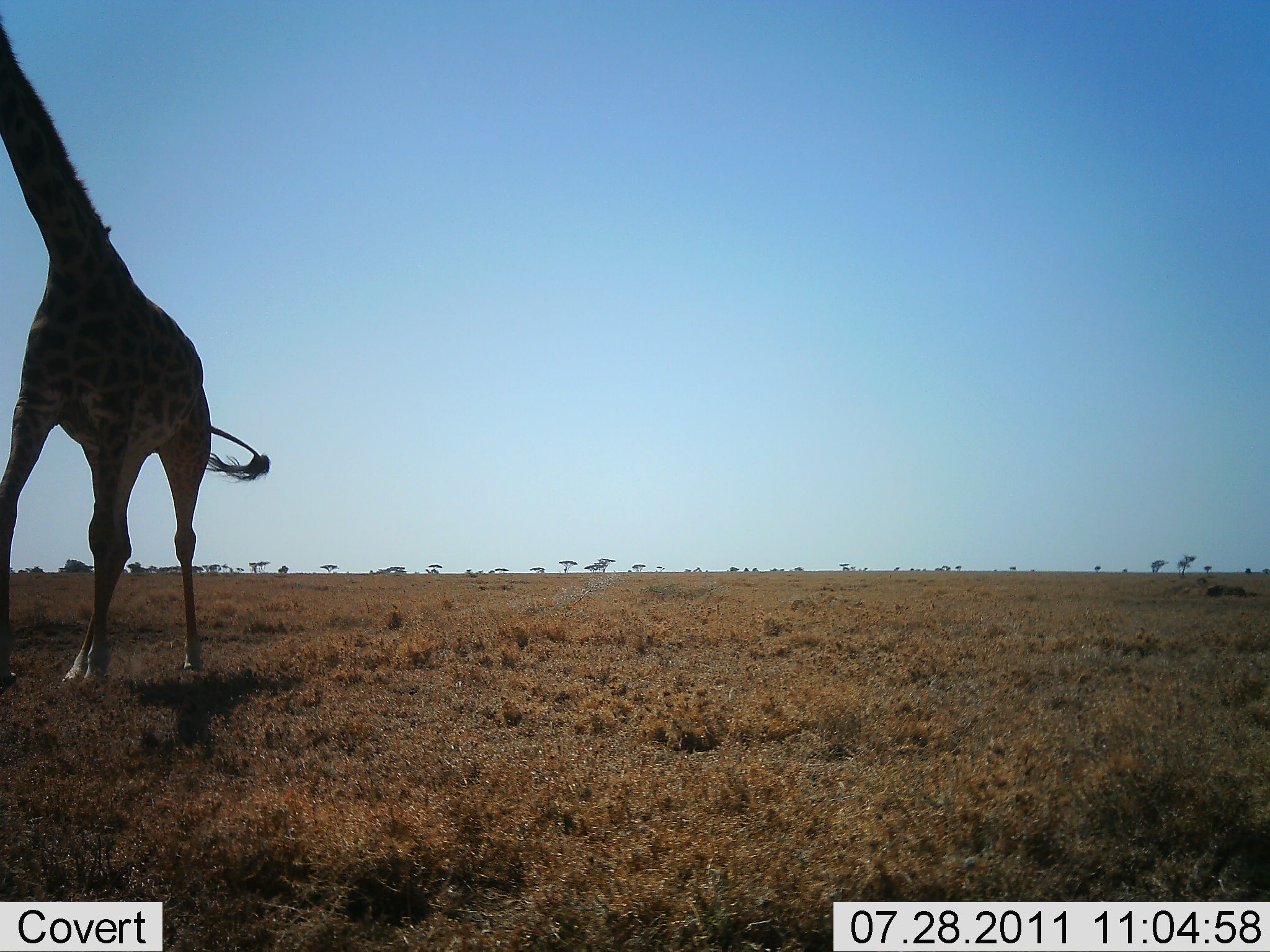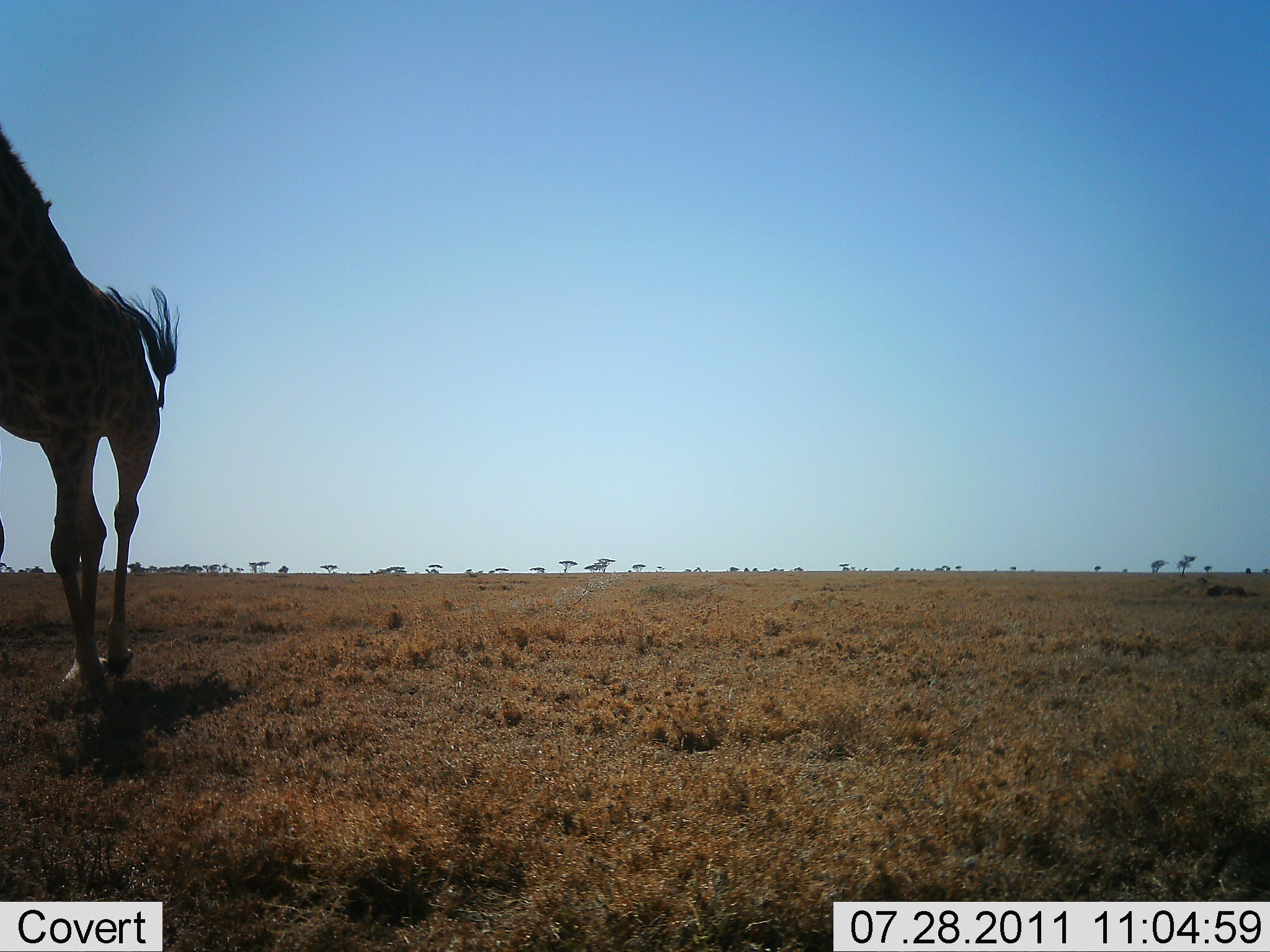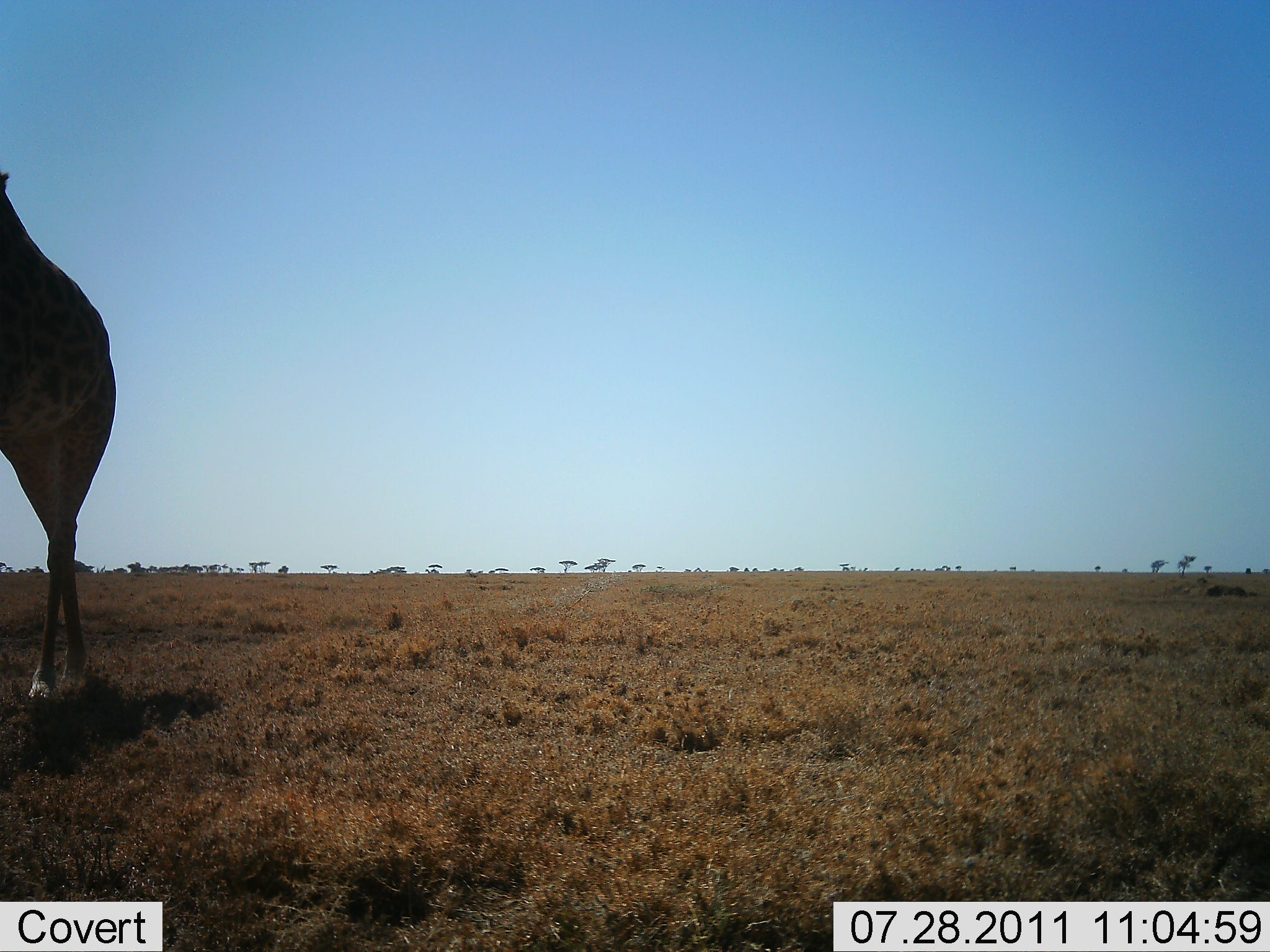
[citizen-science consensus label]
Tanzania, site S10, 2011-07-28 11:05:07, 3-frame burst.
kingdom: Animalia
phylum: Chordata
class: Mammalia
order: Artiodactyla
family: Giraffidae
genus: Giraffa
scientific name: Giraffa camelopardalis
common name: giraffe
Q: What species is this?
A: Giraffe (Giraffa camelopardalis).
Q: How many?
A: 1.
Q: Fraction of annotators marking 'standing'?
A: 14%.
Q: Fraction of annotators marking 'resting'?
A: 0%.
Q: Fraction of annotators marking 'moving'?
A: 86%.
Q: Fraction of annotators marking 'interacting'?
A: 0%.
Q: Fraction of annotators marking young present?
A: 0%.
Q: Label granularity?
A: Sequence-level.